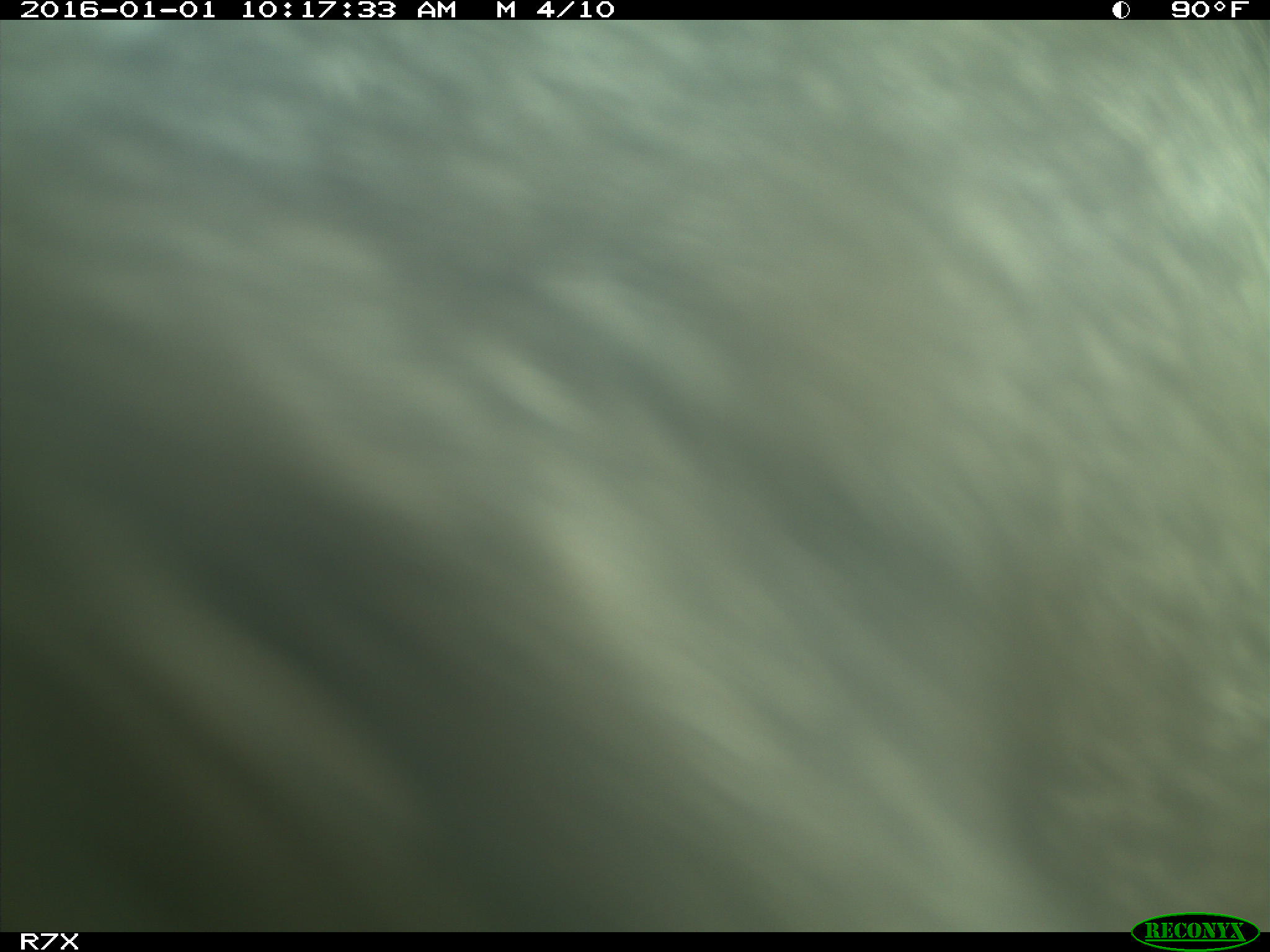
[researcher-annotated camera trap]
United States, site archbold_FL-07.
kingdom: Animalia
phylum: Chordata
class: Mammalia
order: Artiodactyla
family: Bovidae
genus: Bos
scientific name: Bos taurus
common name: domestic cow